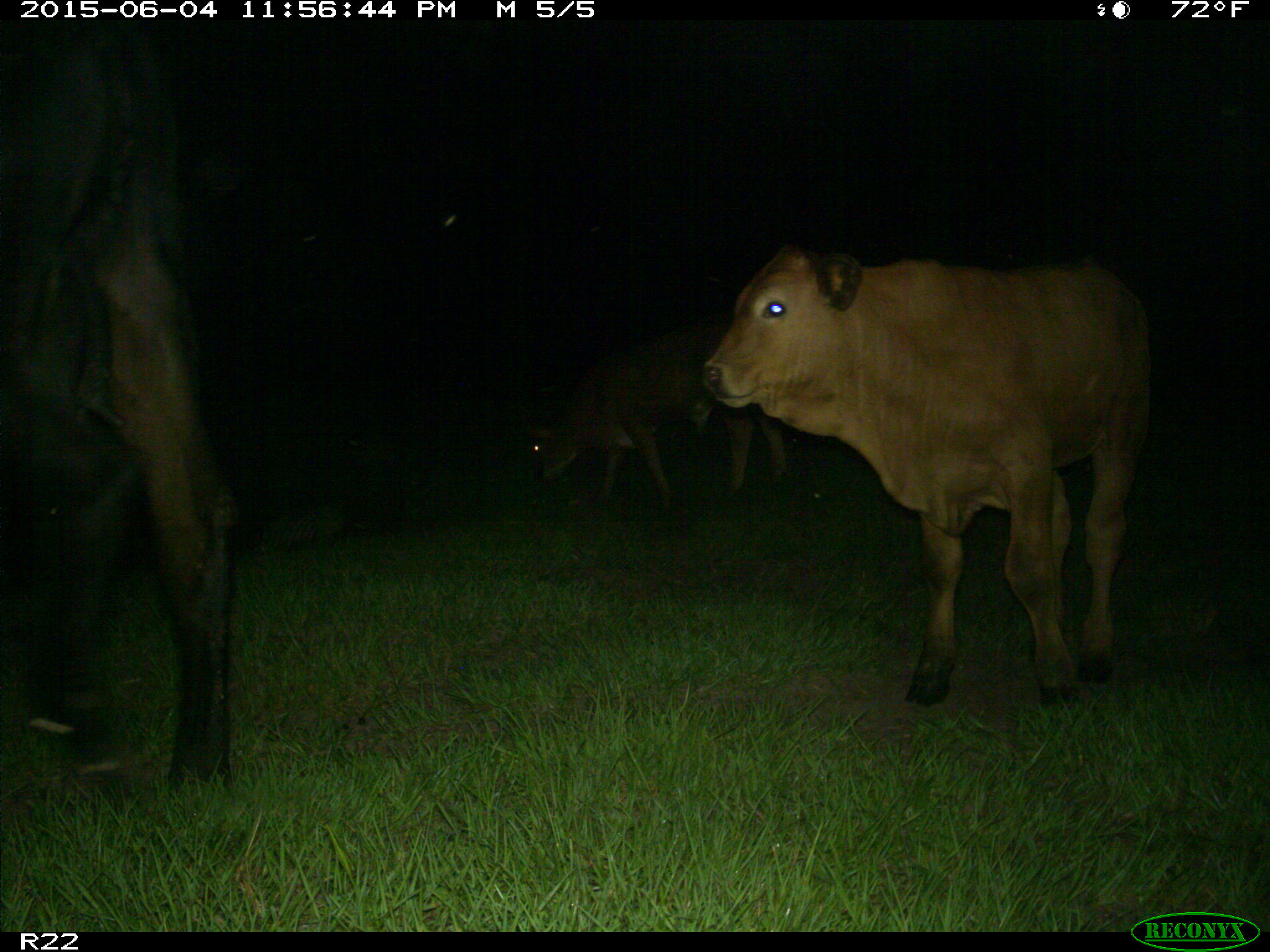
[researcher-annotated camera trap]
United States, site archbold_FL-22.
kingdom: Animalia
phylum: Chordata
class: Mammalia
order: Artiodactyla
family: Bovidae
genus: Bos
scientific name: Bos taurus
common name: domestic cow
Bos taurus (domestic cow).